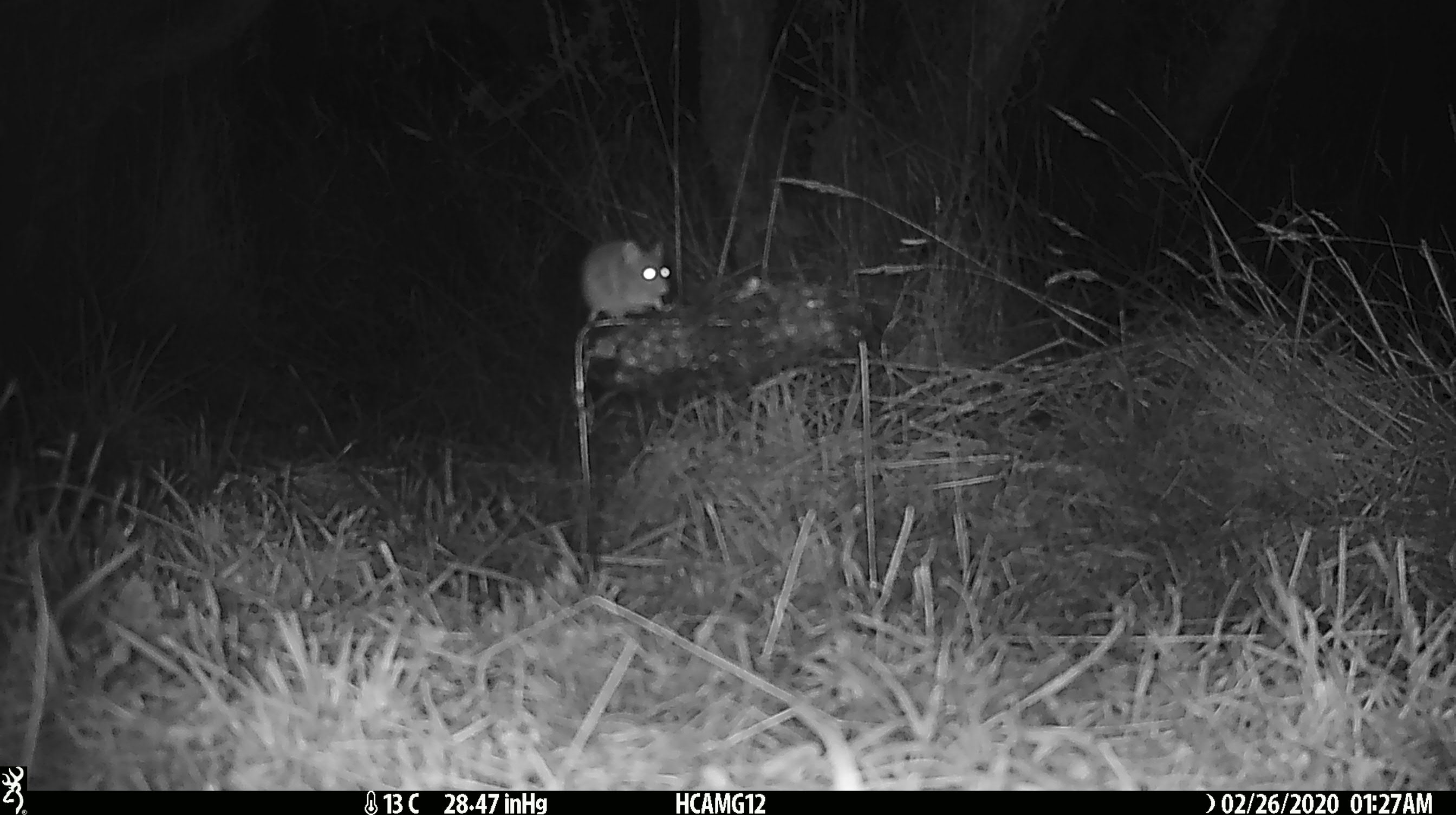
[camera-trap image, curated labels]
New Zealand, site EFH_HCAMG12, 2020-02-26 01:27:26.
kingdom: Animalia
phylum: Chordata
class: Mammalia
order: Rodentia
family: Muridae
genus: Mus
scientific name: Mus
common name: mouse